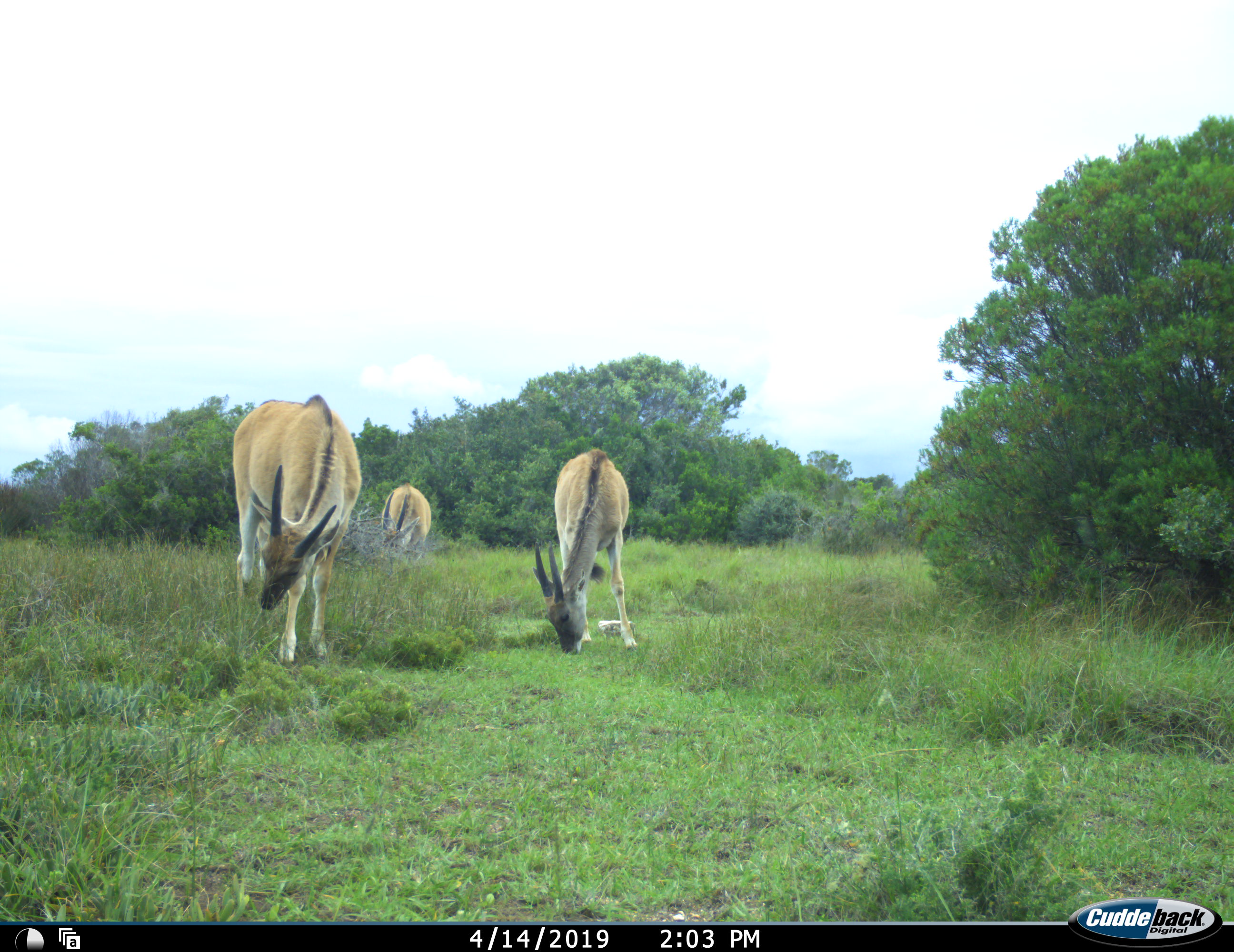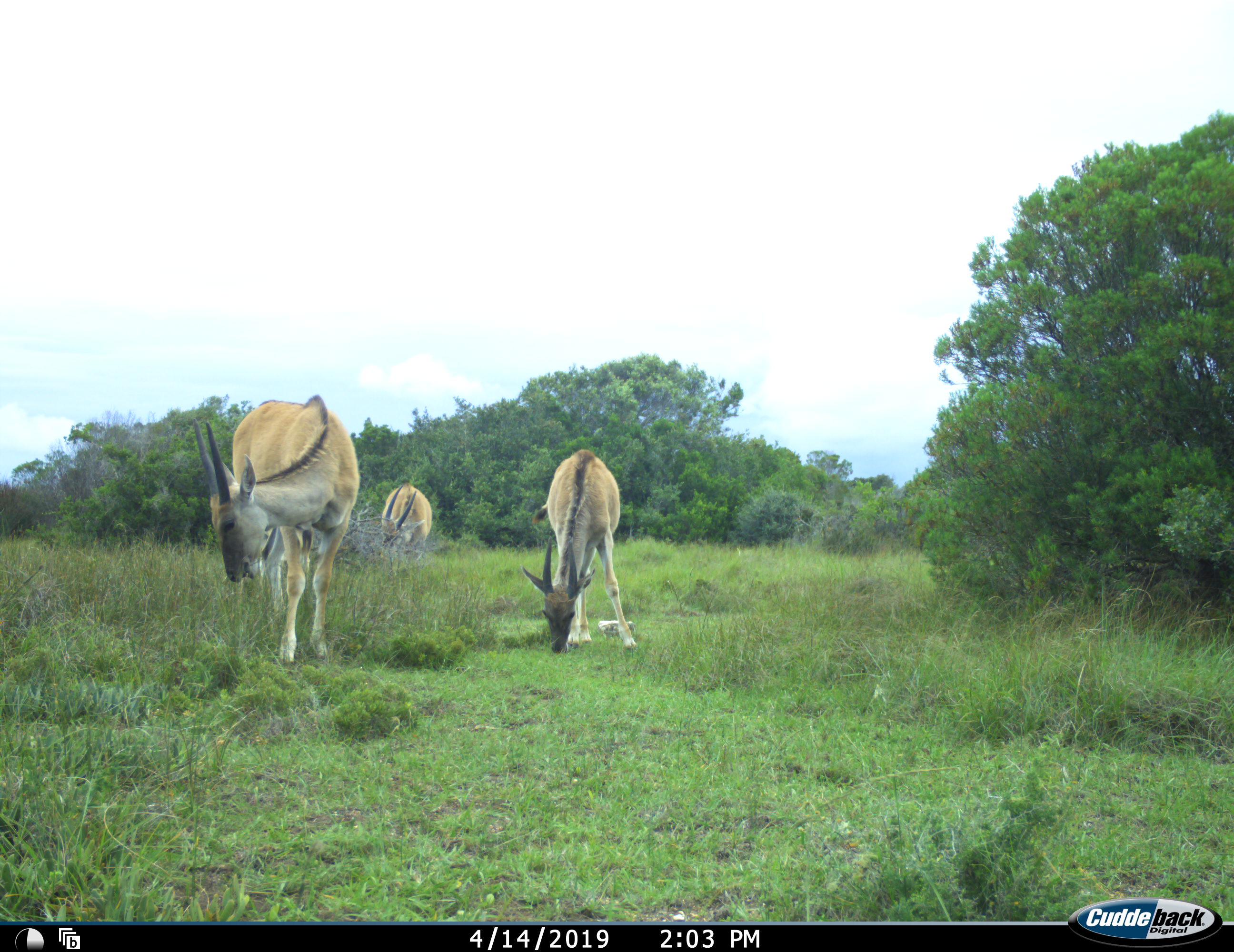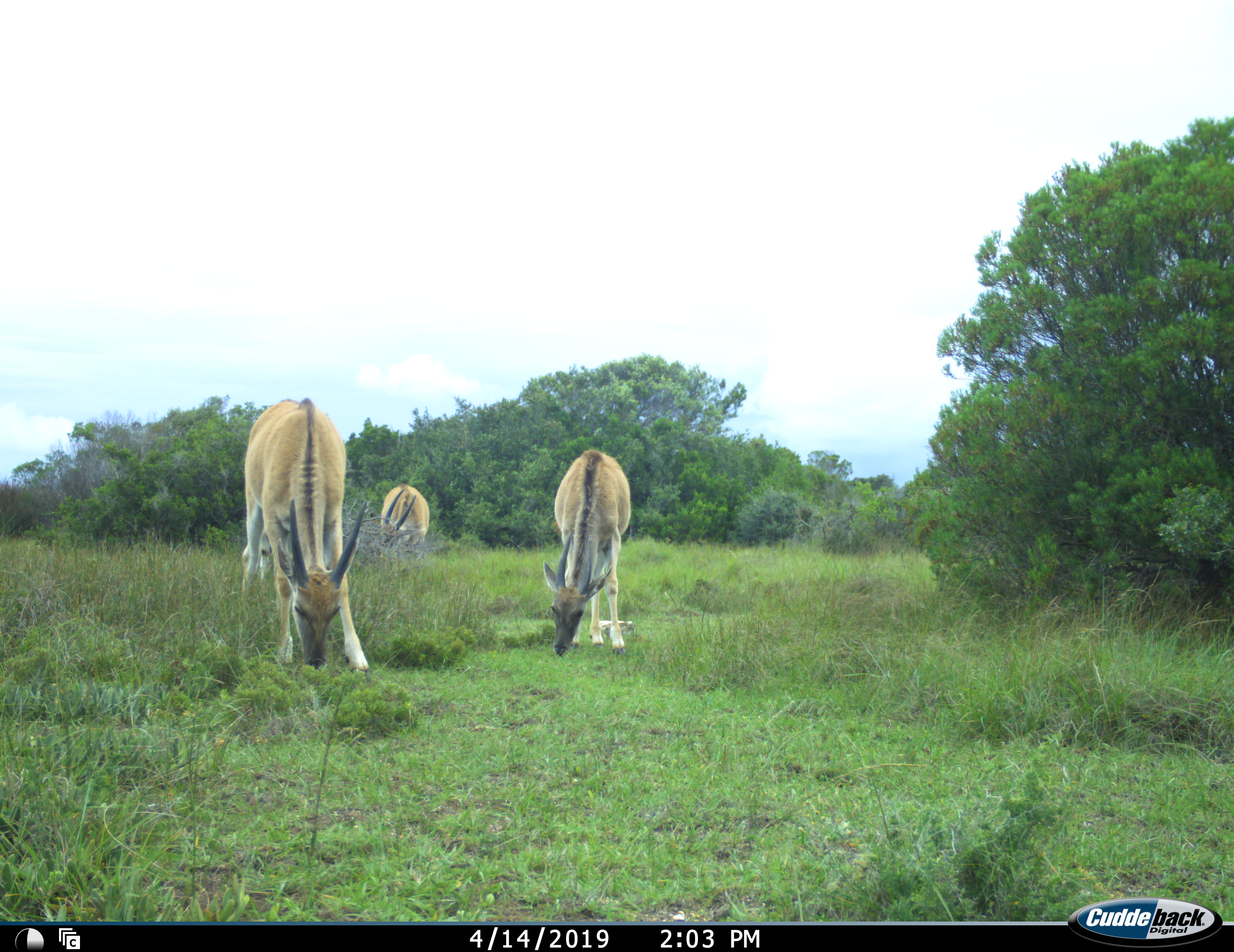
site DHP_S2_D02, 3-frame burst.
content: unidentified animal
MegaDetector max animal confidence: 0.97